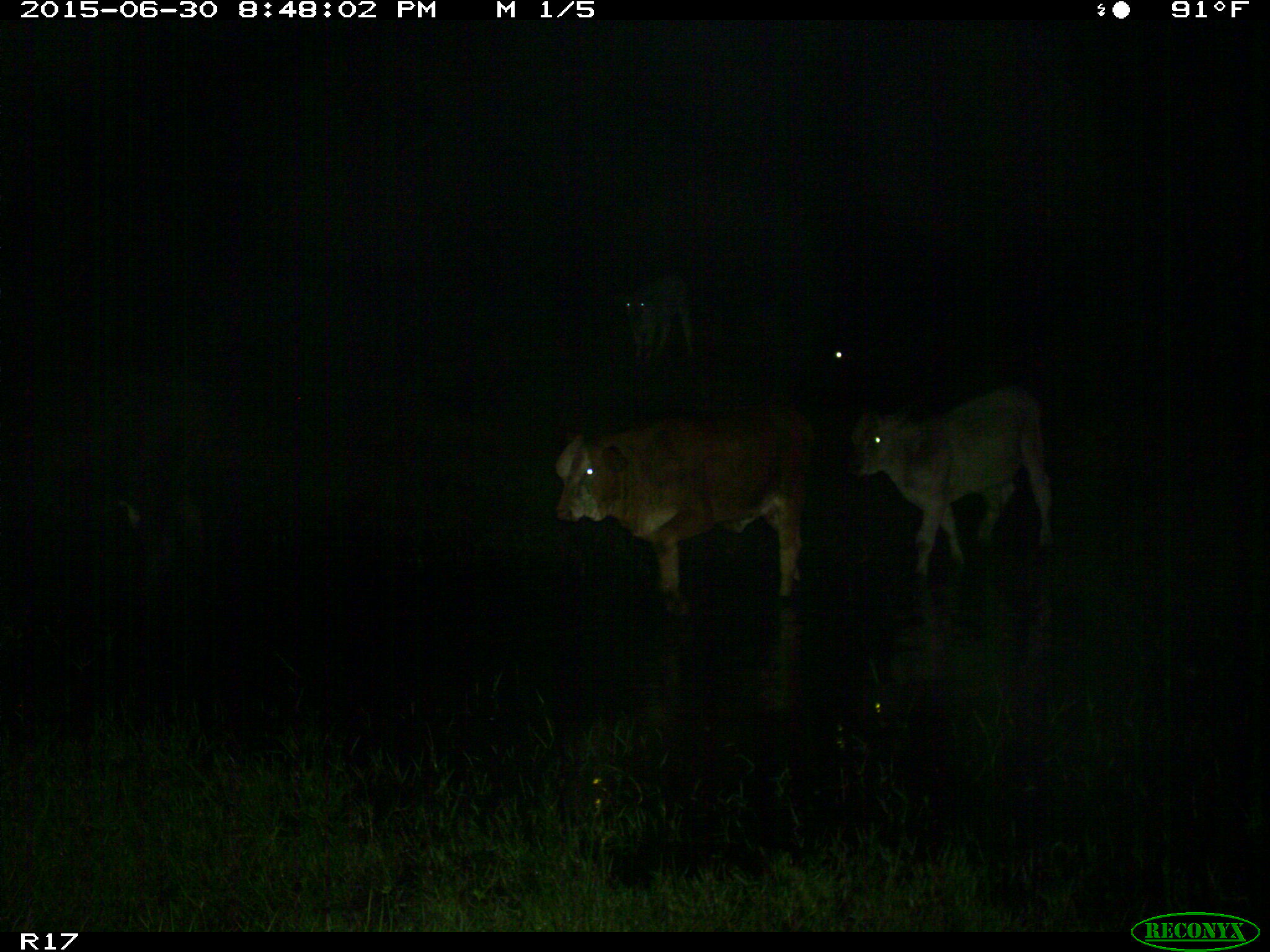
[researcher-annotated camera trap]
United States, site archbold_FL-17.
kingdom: Animalia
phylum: Chordata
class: Mammalia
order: Artiodactyla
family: Bovidae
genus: Bos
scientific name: Bos taurus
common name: domestic cow